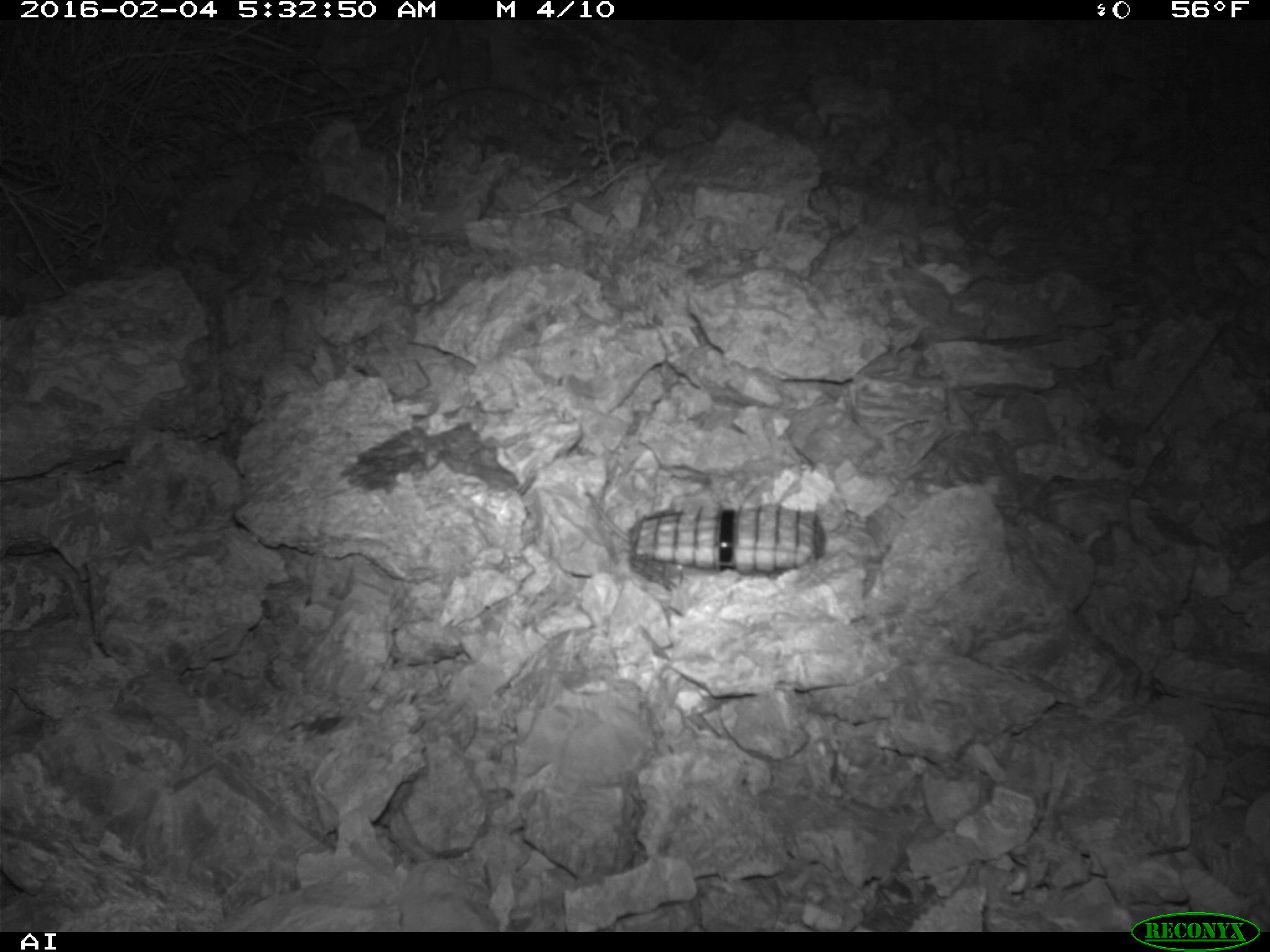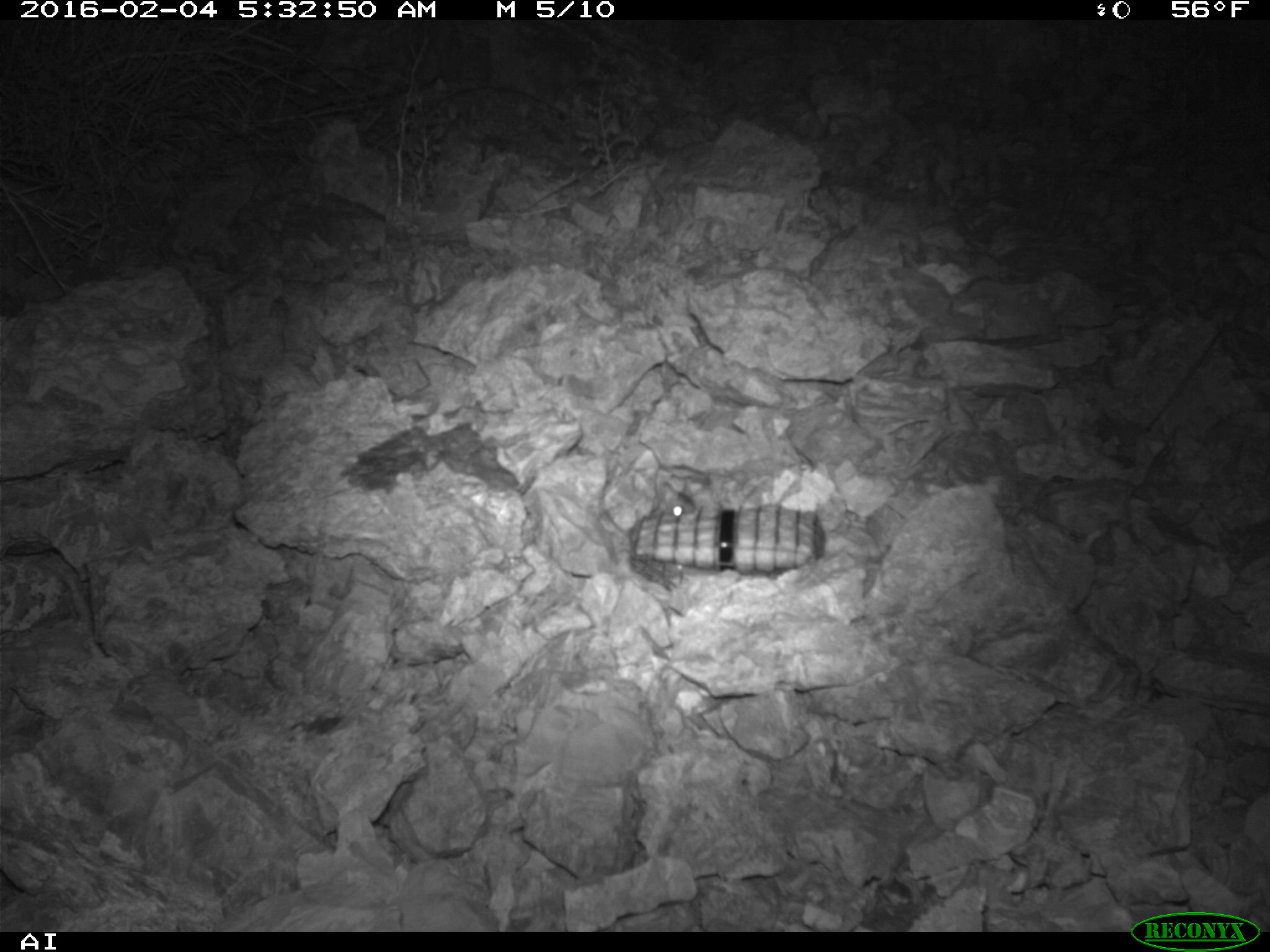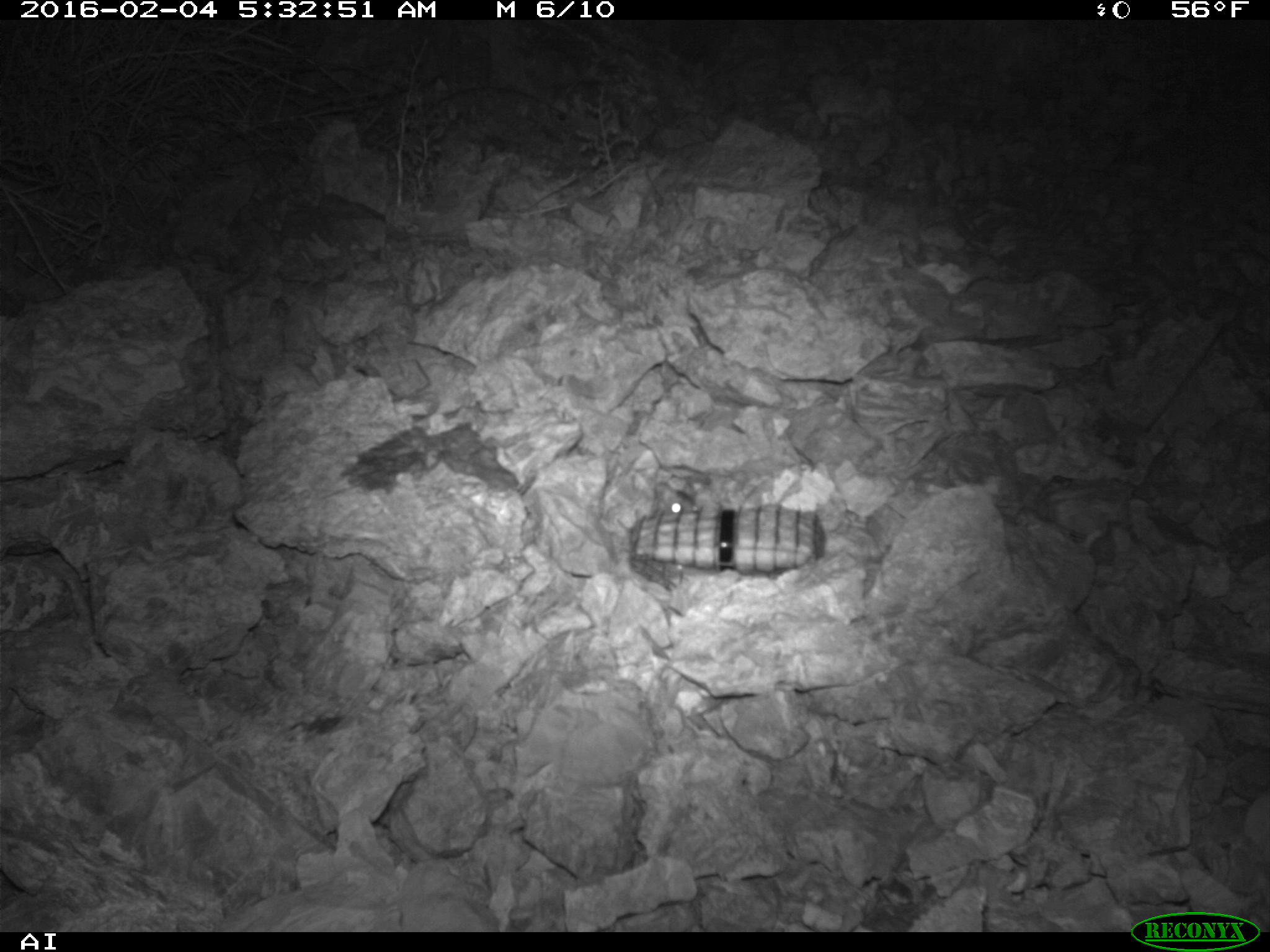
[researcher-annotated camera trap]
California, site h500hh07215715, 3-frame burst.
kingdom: Animalia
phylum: Chordata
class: Mammalia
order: Rodentia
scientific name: Rodentia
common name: rodent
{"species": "rodent (Rodentia)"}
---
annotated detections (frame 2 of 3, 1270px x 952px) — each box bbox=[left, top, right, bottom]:
rodent: bbox=[650, 482, 696, 518]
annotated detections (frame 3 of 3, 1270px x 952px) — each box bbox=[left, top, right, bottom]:
rodent: bbox=[644, 483, 697, 517]